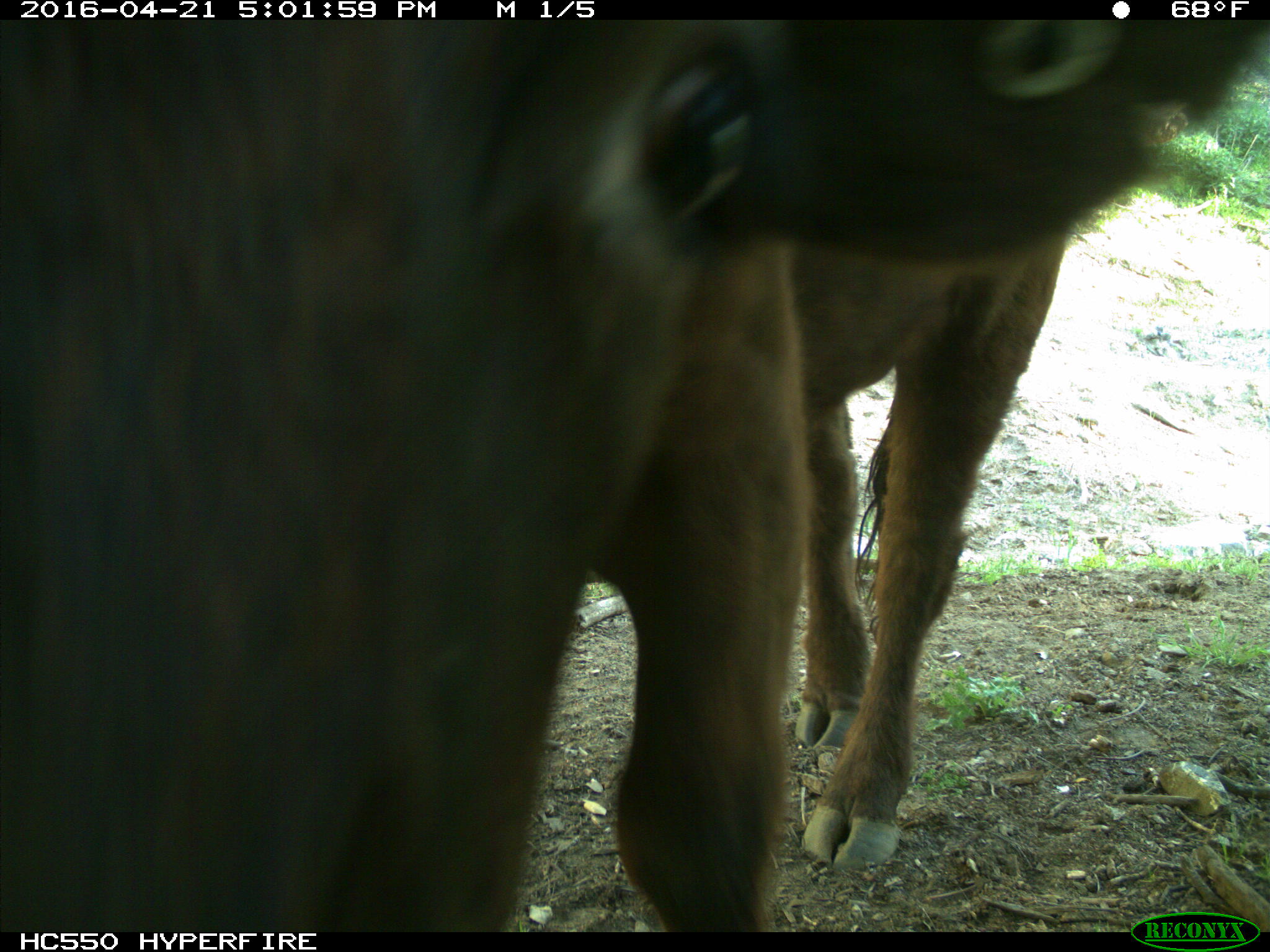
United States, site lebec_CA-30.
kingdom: Animalia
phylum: Chordata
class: Mammalia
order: Artiodactyla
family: Bovidae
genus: Bos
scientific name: Bos taurus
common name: domestic cow